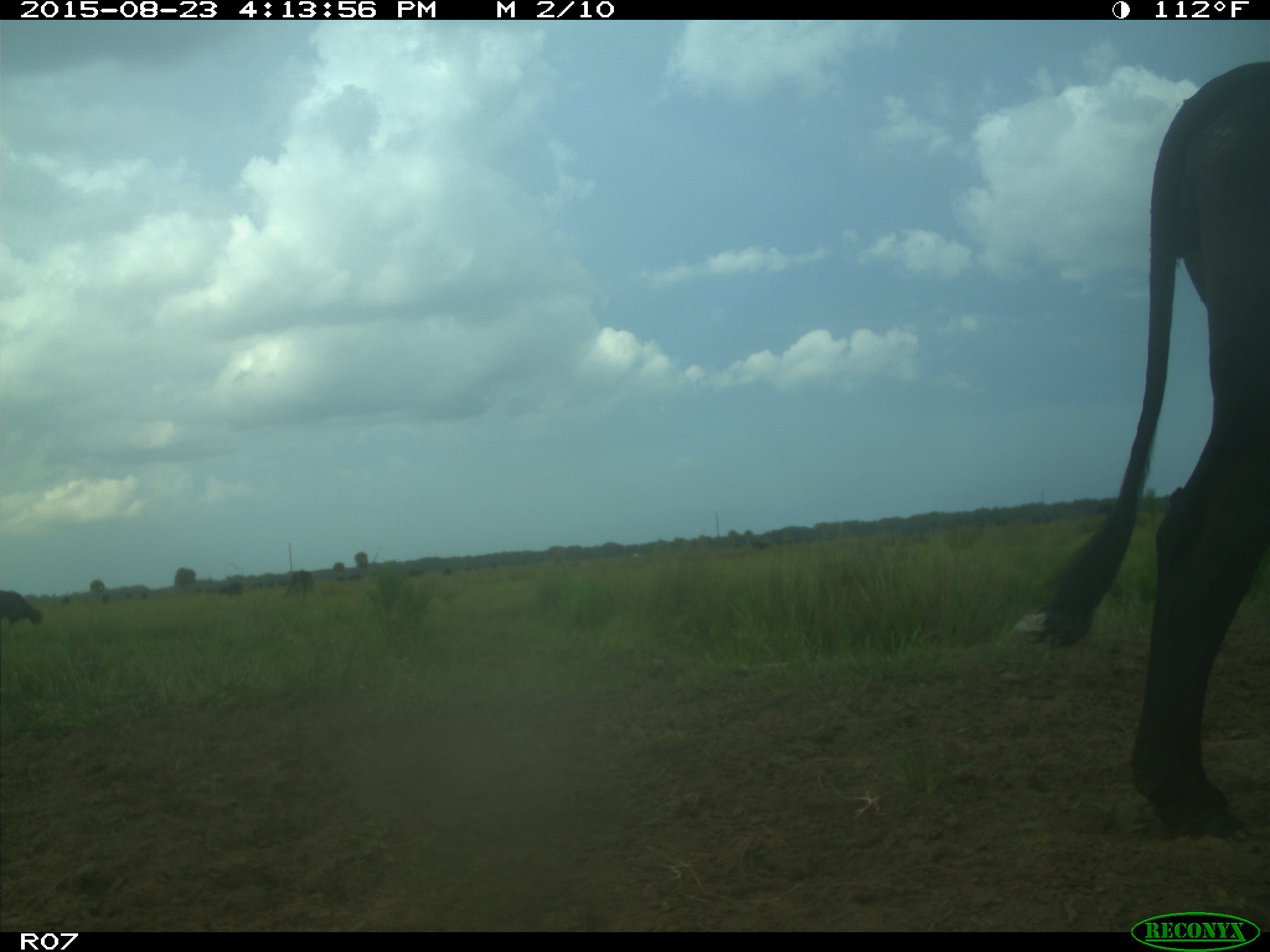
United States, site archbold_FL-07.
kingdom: Animalia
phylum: Chordata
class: Mammalia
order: Artiodactyla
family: Bovidae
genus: Bos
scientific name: Bos taurus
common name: domestic cow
Bos taurus (domestic cow).